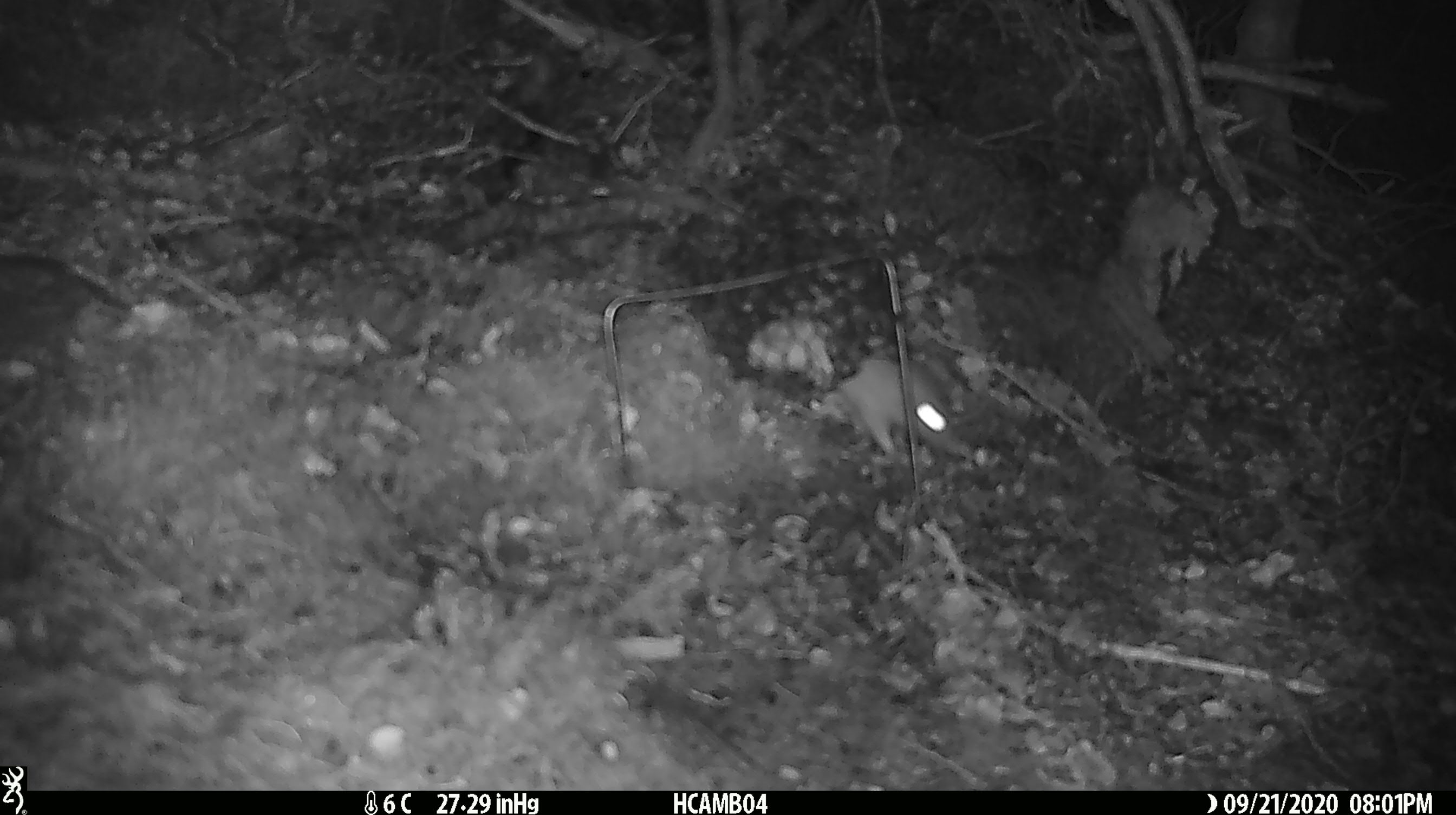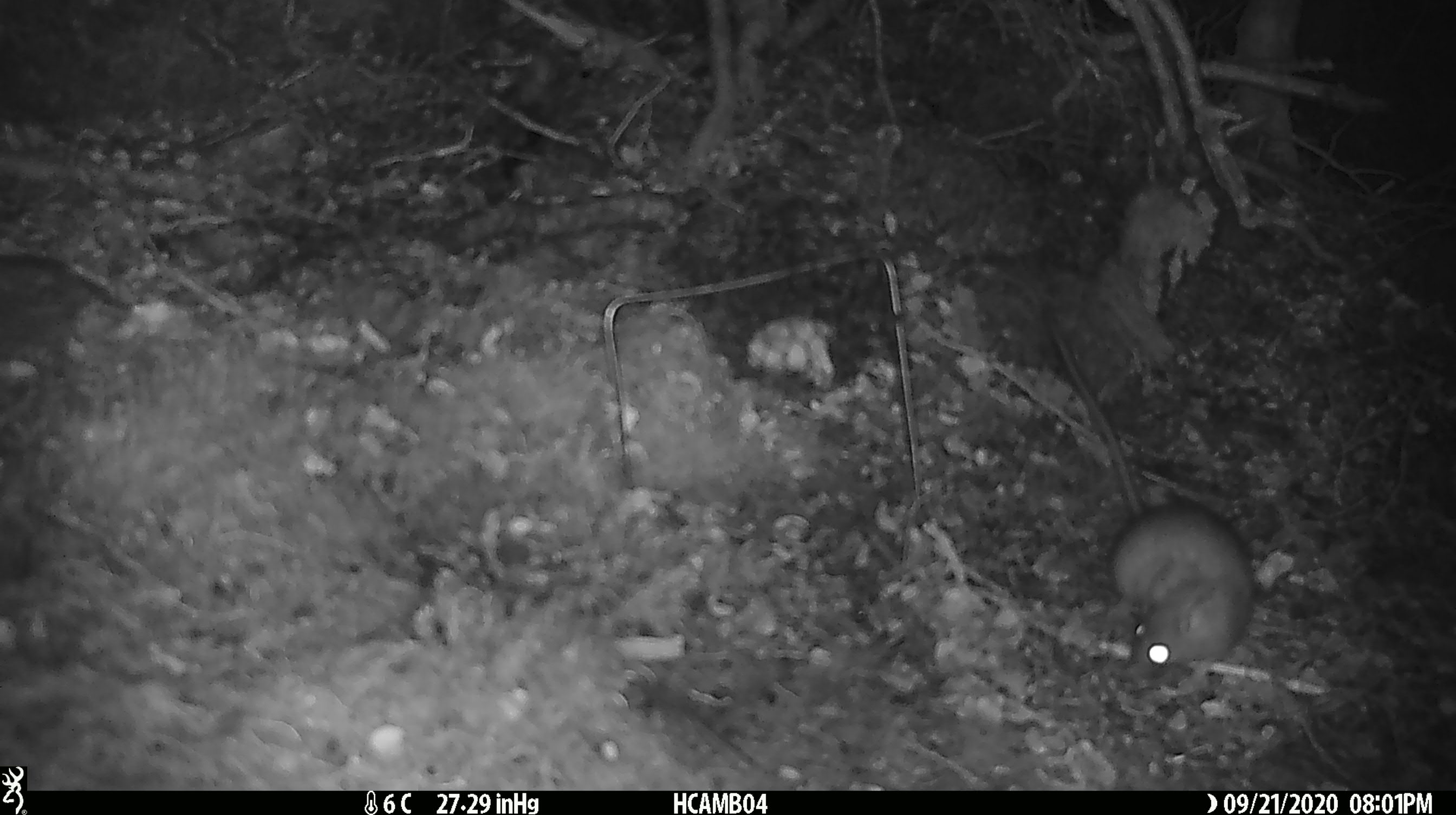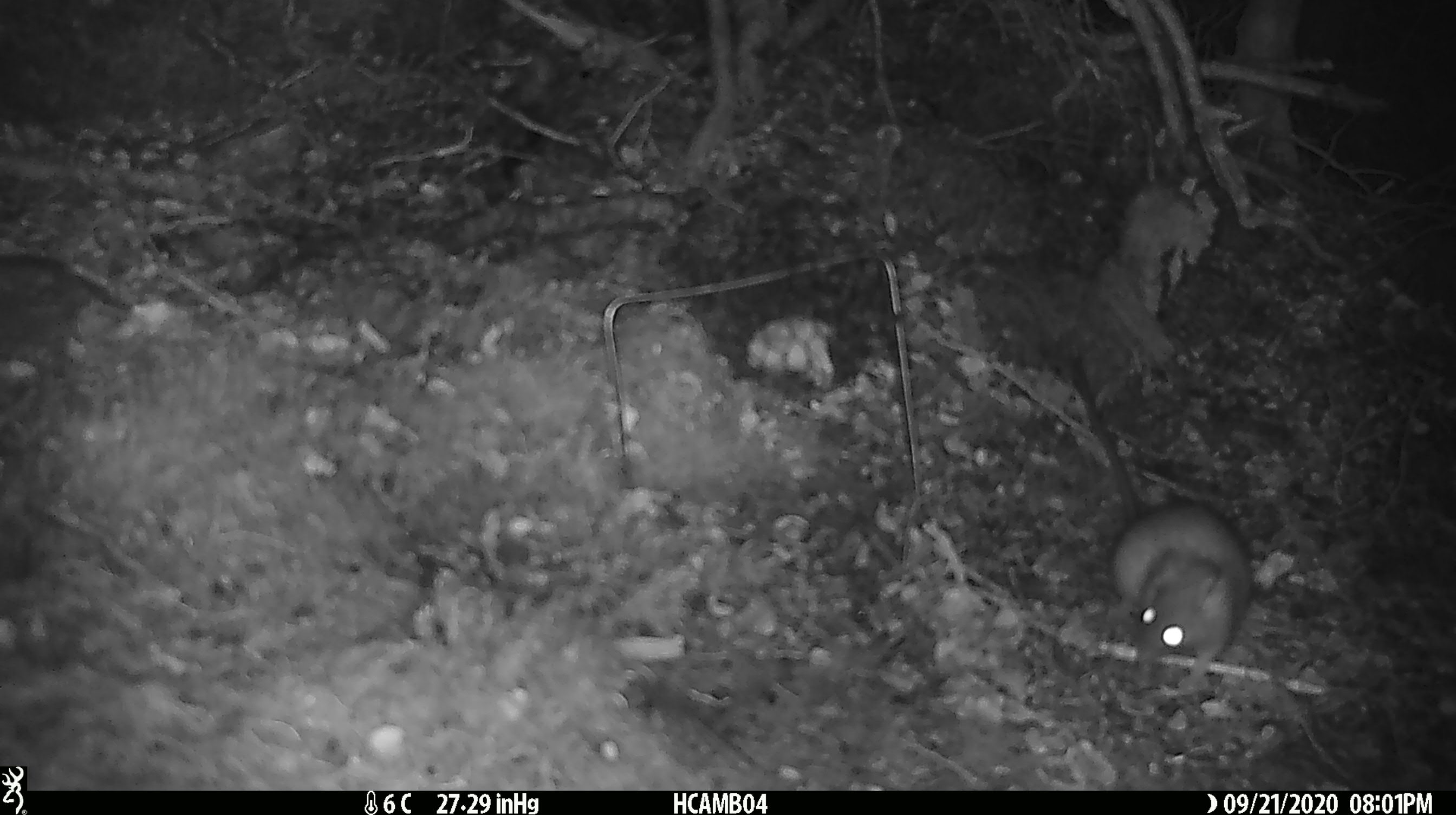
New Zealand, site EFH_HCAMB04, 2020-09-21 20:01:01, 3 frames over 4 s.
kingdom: Animalia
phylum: Chordata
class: Mammalia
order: Rodentia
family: Muridae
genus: Rattus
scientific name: Rattus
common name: rat